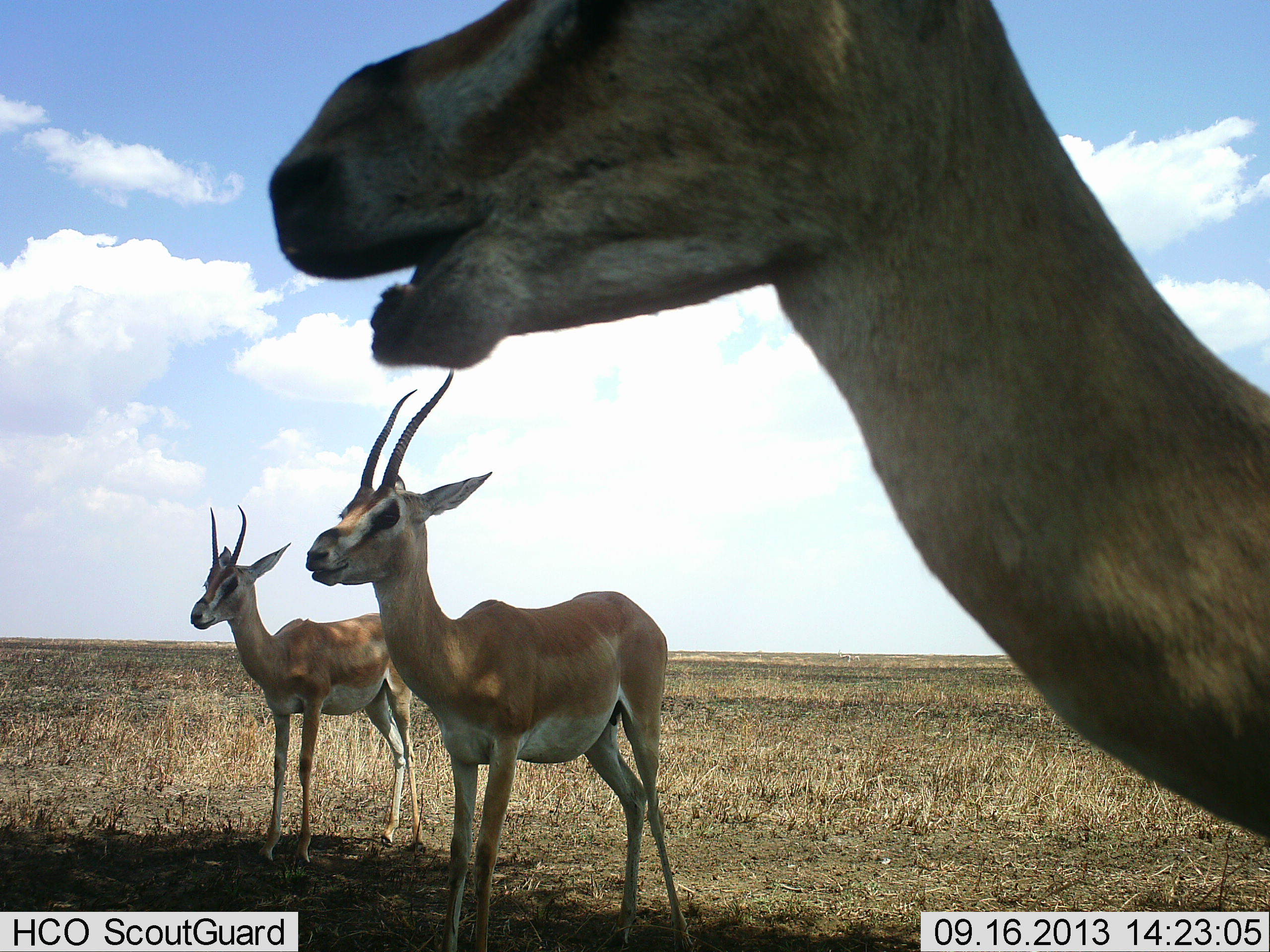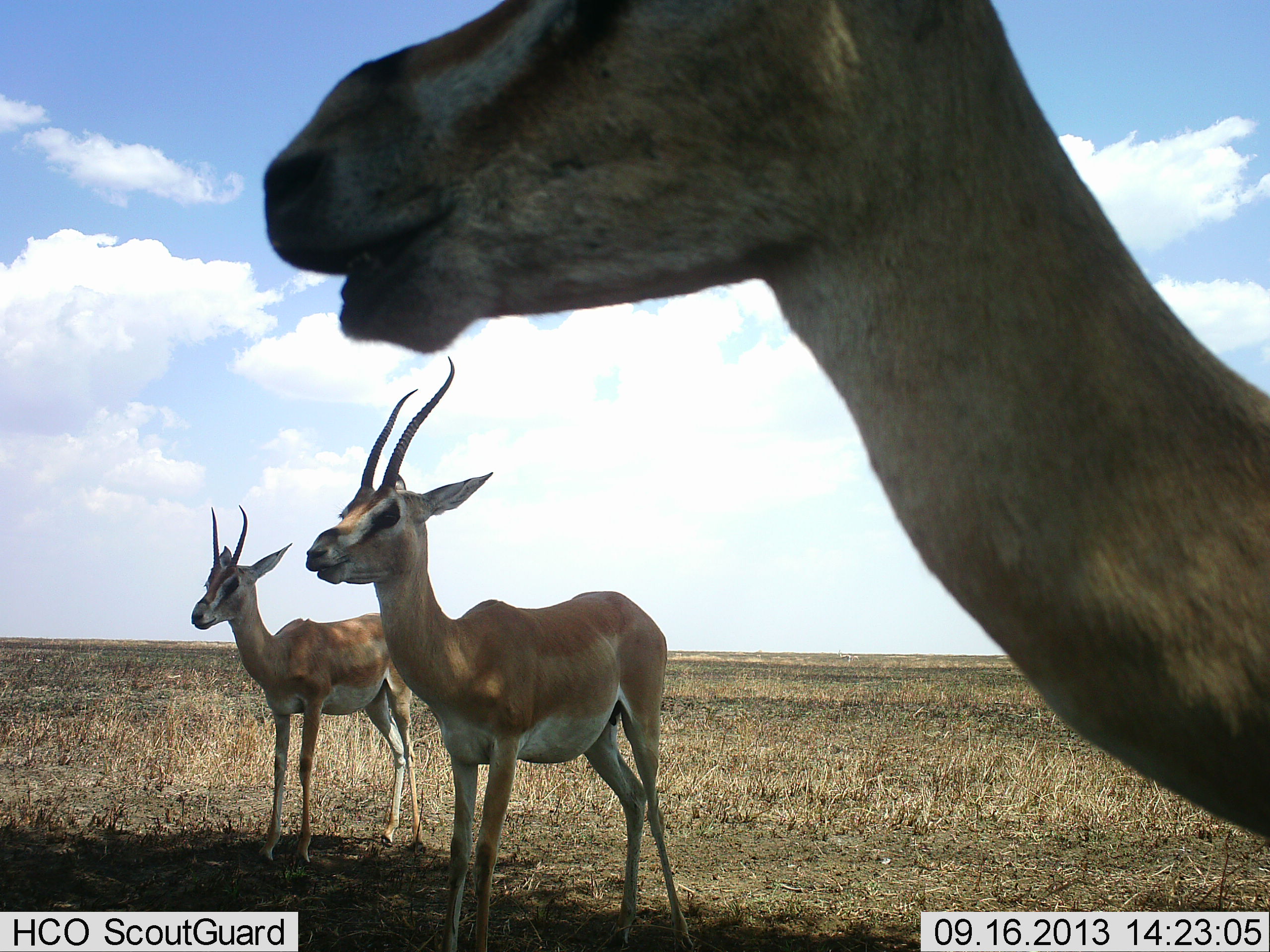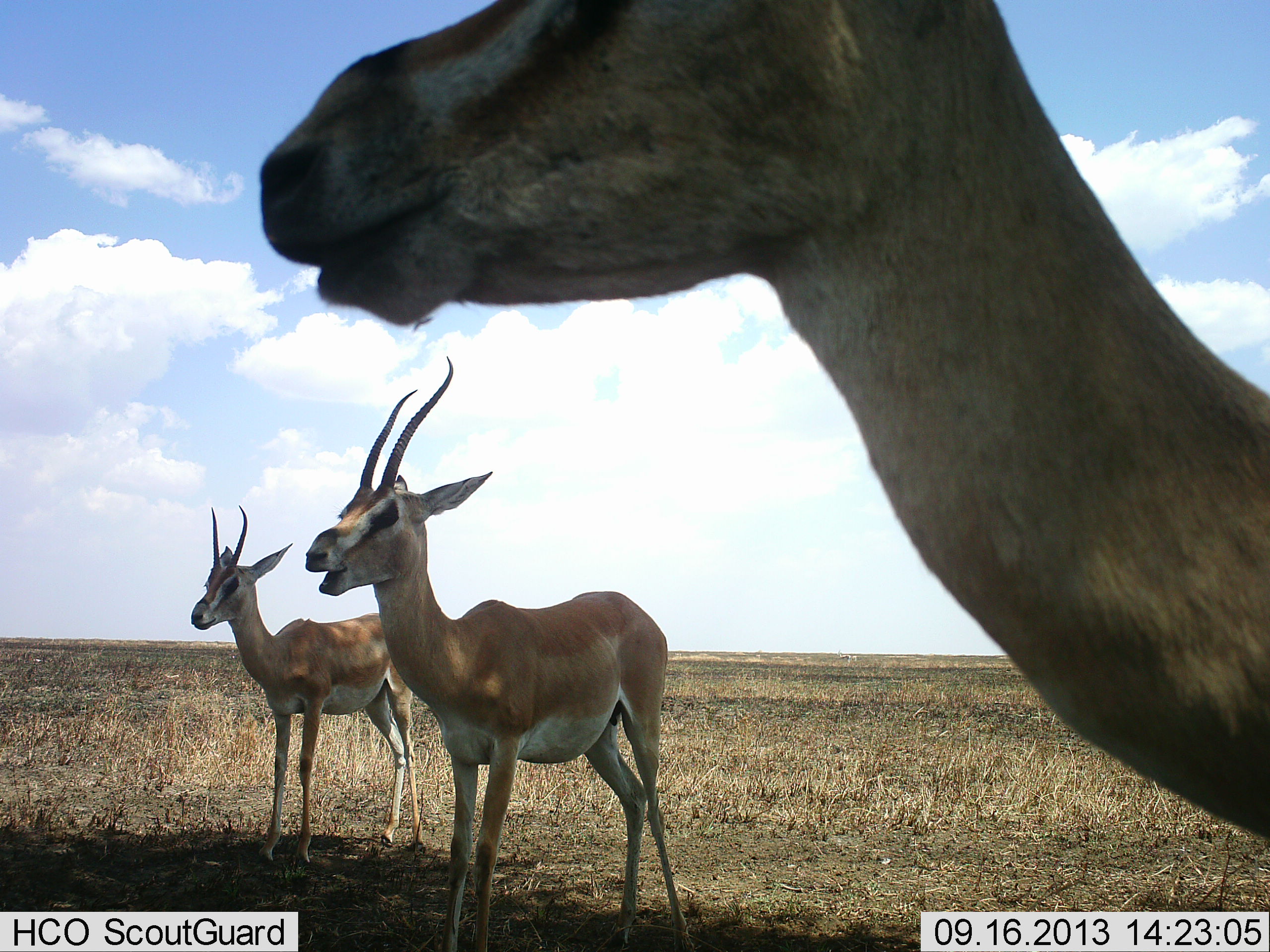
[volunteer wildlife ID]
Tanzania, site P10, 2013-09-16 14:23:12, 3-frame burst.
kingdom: Animalia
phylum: Chordata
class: Mammalia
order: Artiodactyla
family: Bovidae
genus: Nanger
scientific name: Nanger granti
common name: grant's gazelle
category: gazellegrants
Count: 3.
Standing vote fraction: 90%.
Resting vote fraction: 10%.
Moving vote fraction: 0%.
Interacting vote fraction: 0%.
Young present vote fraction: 0%.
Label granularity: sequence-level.